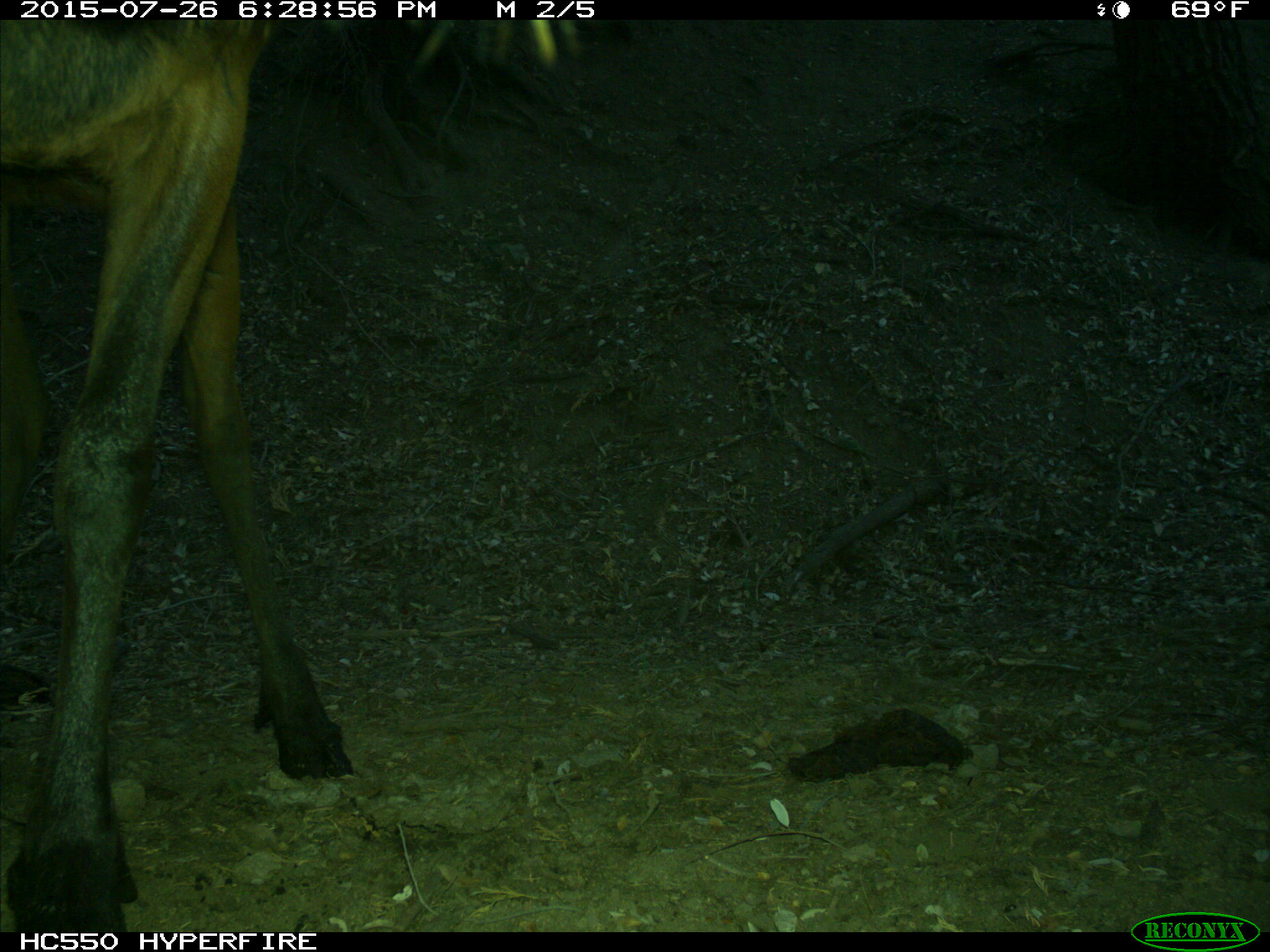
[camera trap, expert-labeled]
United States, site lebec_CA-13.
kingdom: Animalia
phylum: Chordata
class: Mammalia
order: Artiodactyla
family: Cervidae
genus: Cervus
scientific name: Cervus canadensis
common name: elk